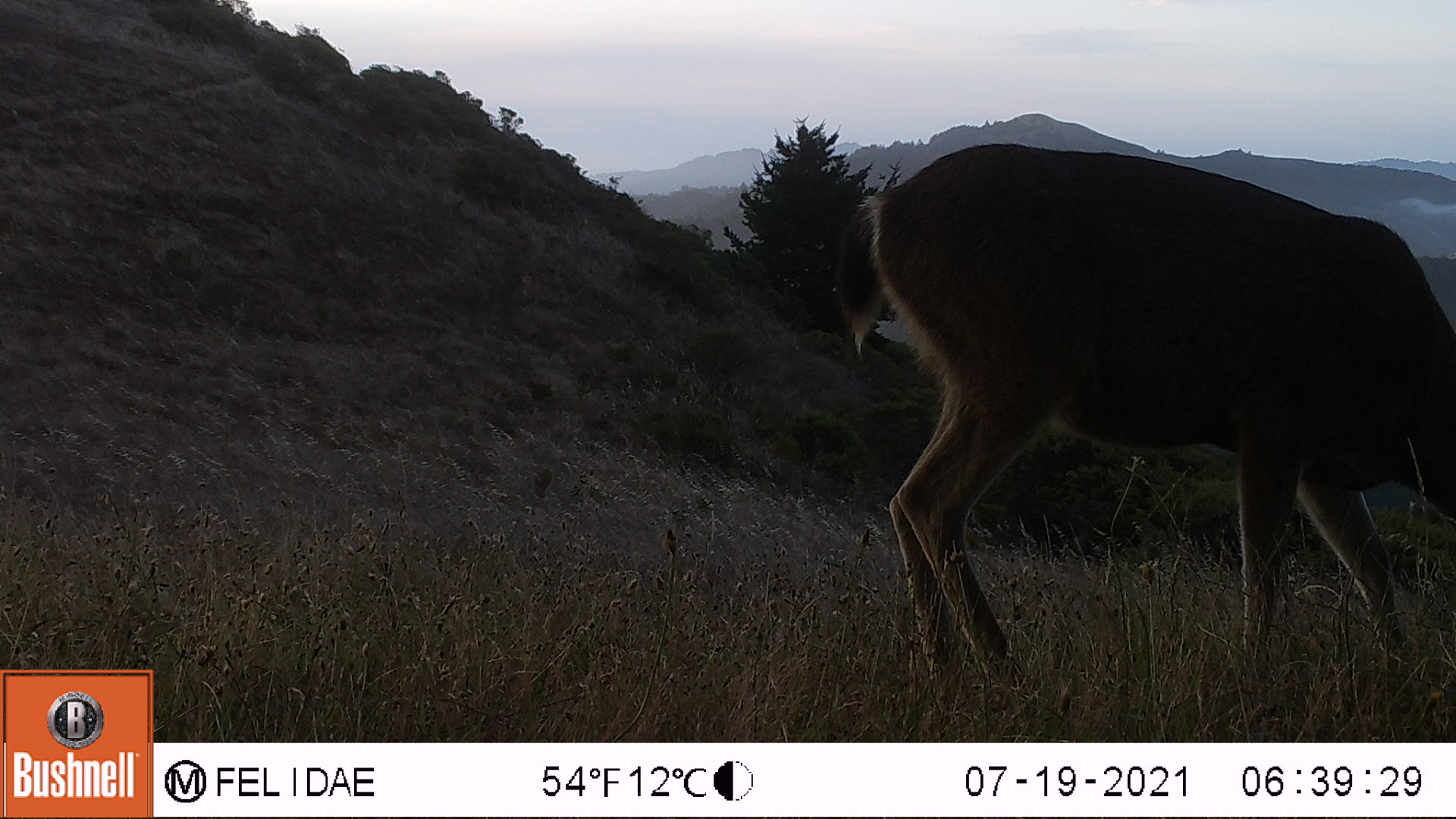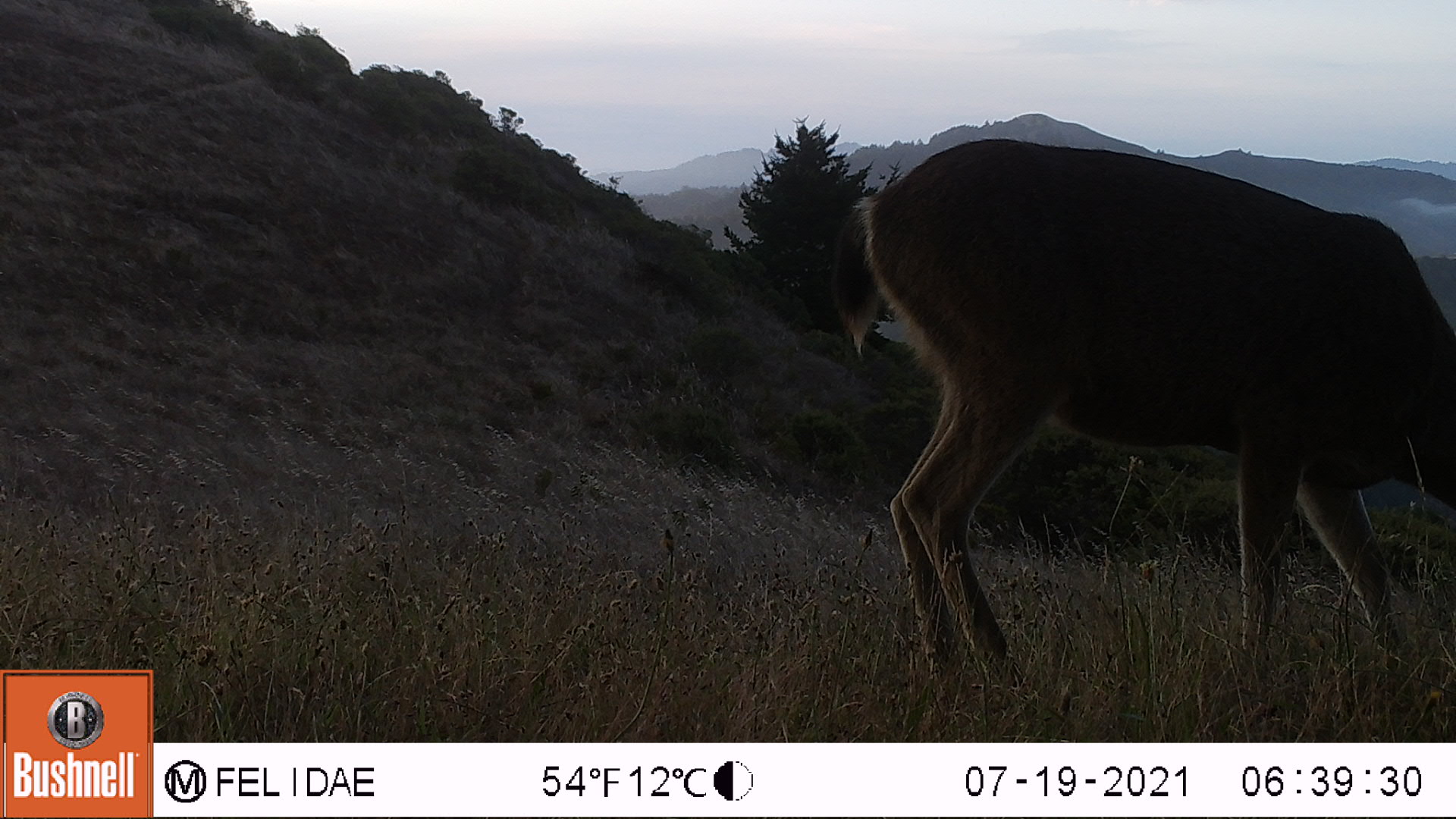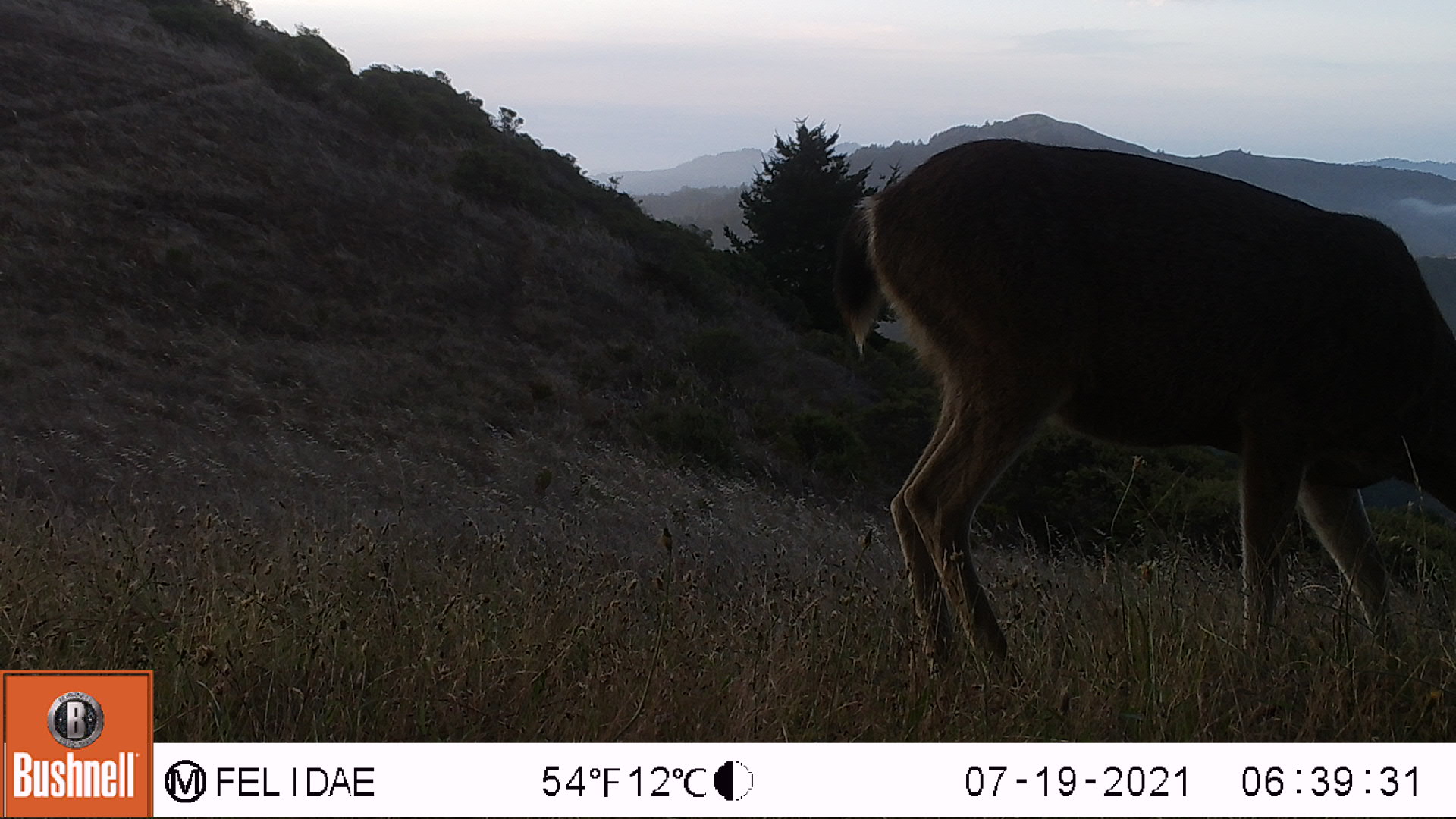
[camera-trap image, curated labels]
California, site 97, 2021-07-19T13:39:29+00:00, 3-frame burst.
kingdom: Animalia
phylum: Chordata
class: Mammalia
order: Artiodactyla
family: Cervidae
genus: Odocoileus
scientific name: Odocoileus hemionus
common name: mule deer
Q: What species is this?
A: Mule deer (Odocoileus hemionus).